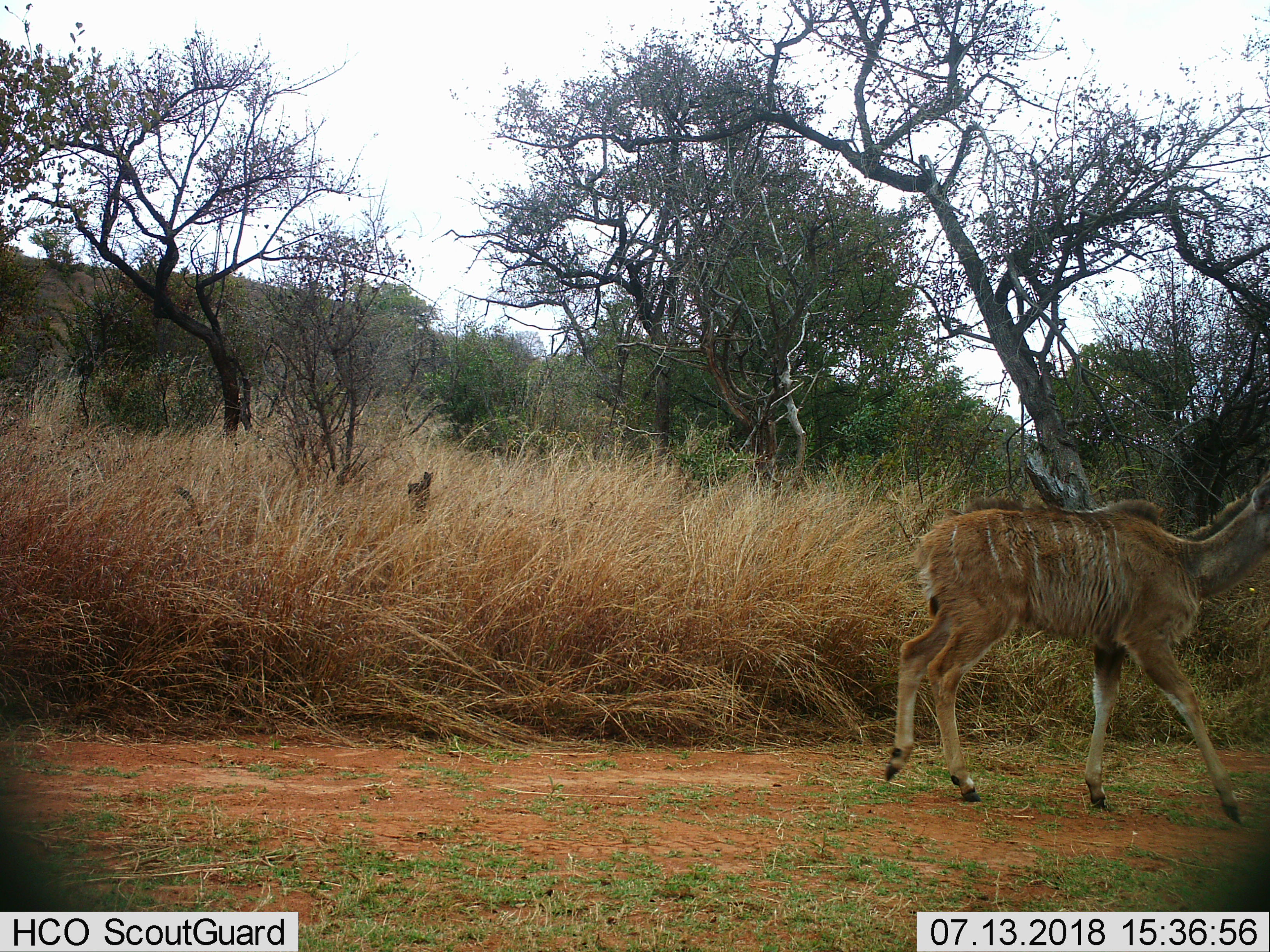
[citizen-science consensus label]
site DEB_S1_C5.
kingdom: Animalia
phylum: Chordata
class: Mammalia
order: Artiodactyla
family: Bovidae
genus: Tragelaphus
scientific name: Tragelaphus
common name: kudu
Kudu (Tragelaphus), count 1. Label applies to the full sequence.